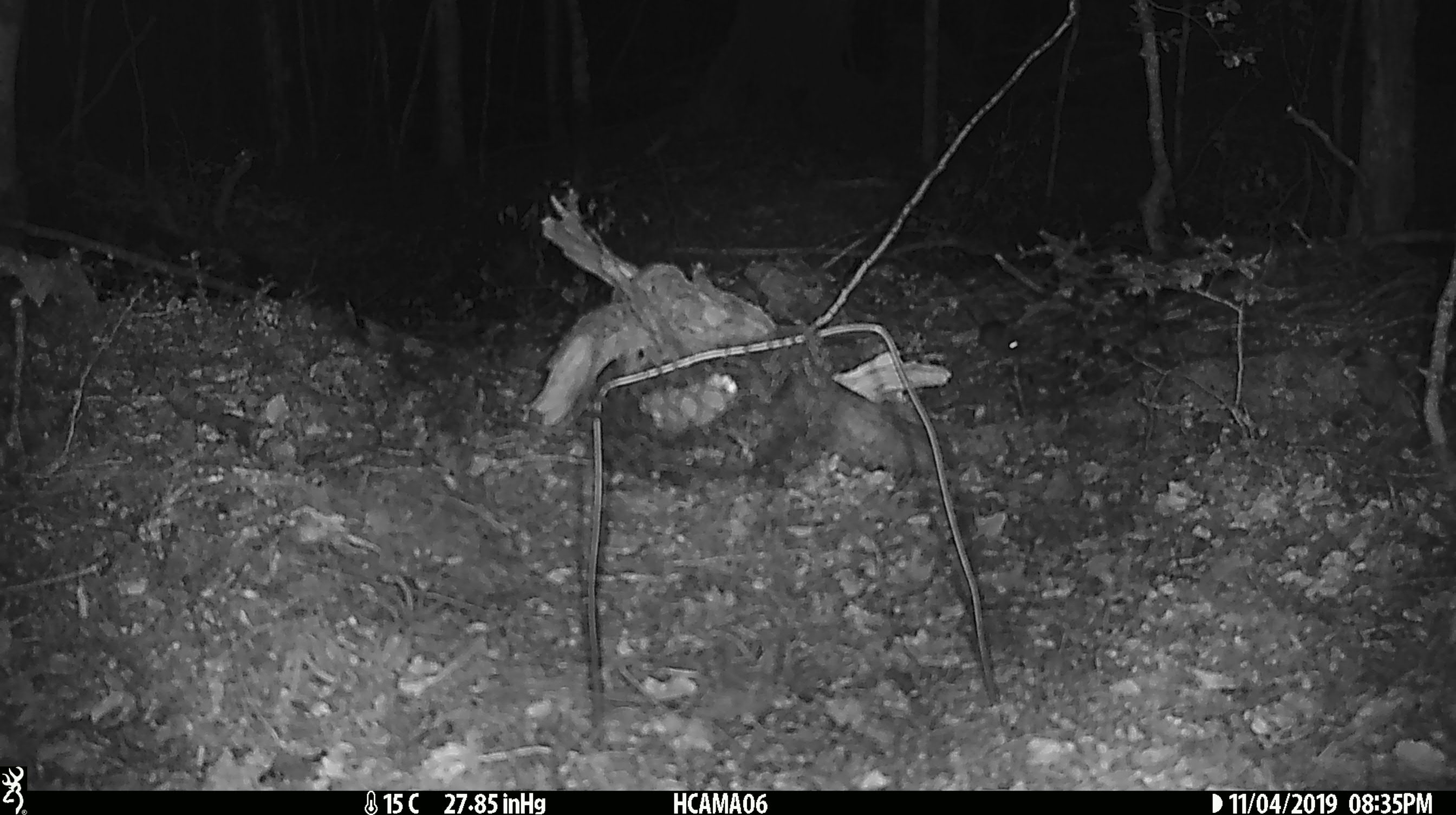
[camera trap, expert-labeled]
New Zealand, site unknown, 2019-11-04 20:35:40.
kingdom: Animalia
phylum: Chordata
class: Mammalia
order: Rodentia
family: Muridae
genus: Mus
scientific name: Mus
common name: mouse